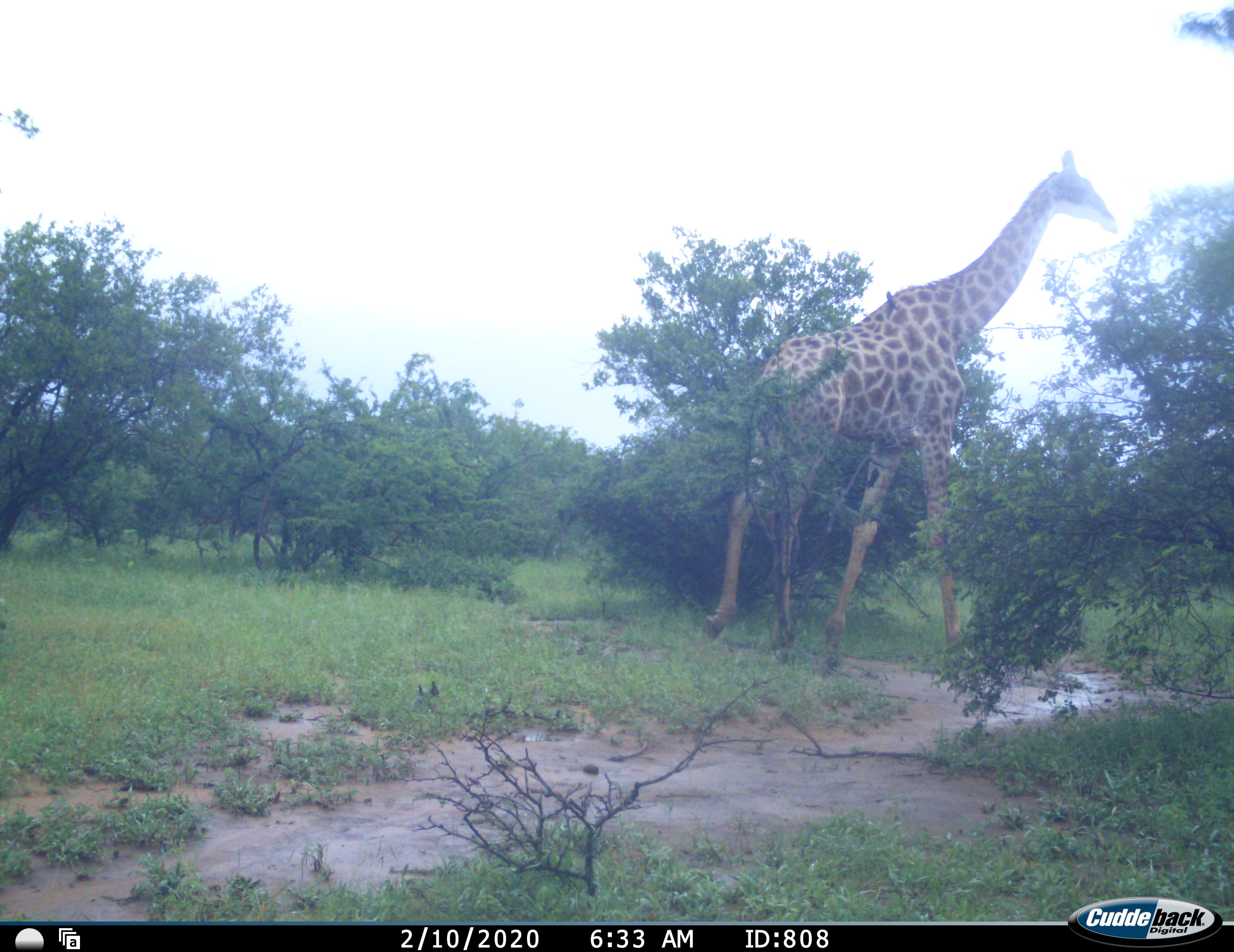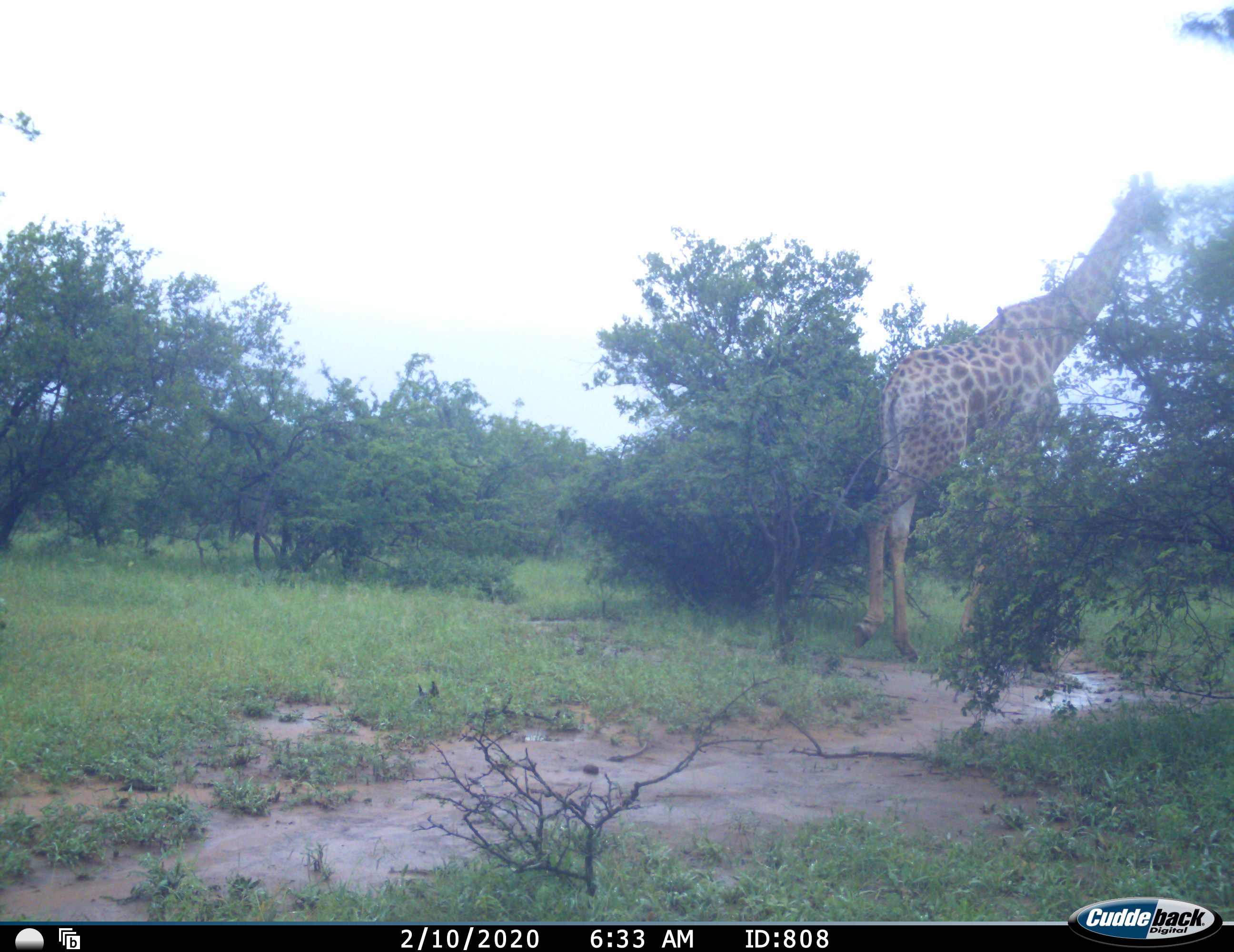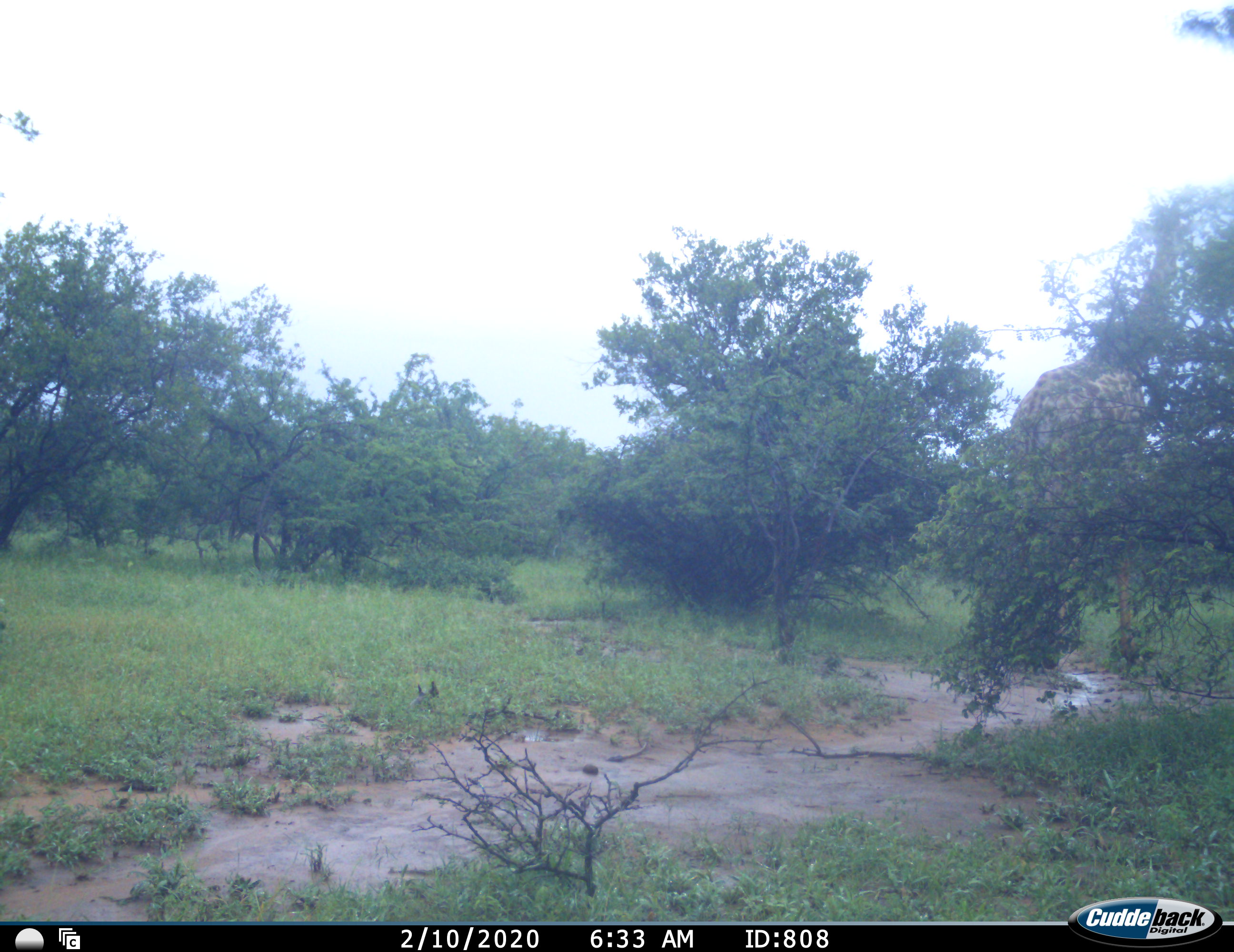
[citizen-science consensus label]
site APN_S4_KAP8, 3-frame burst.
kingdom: Animalia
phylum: Chordata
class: Mammalia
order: Artiodactyla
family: Giraffidae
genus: Giraffa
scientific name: Giraffa camelopardalis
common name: giraffe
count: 1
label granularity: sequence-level